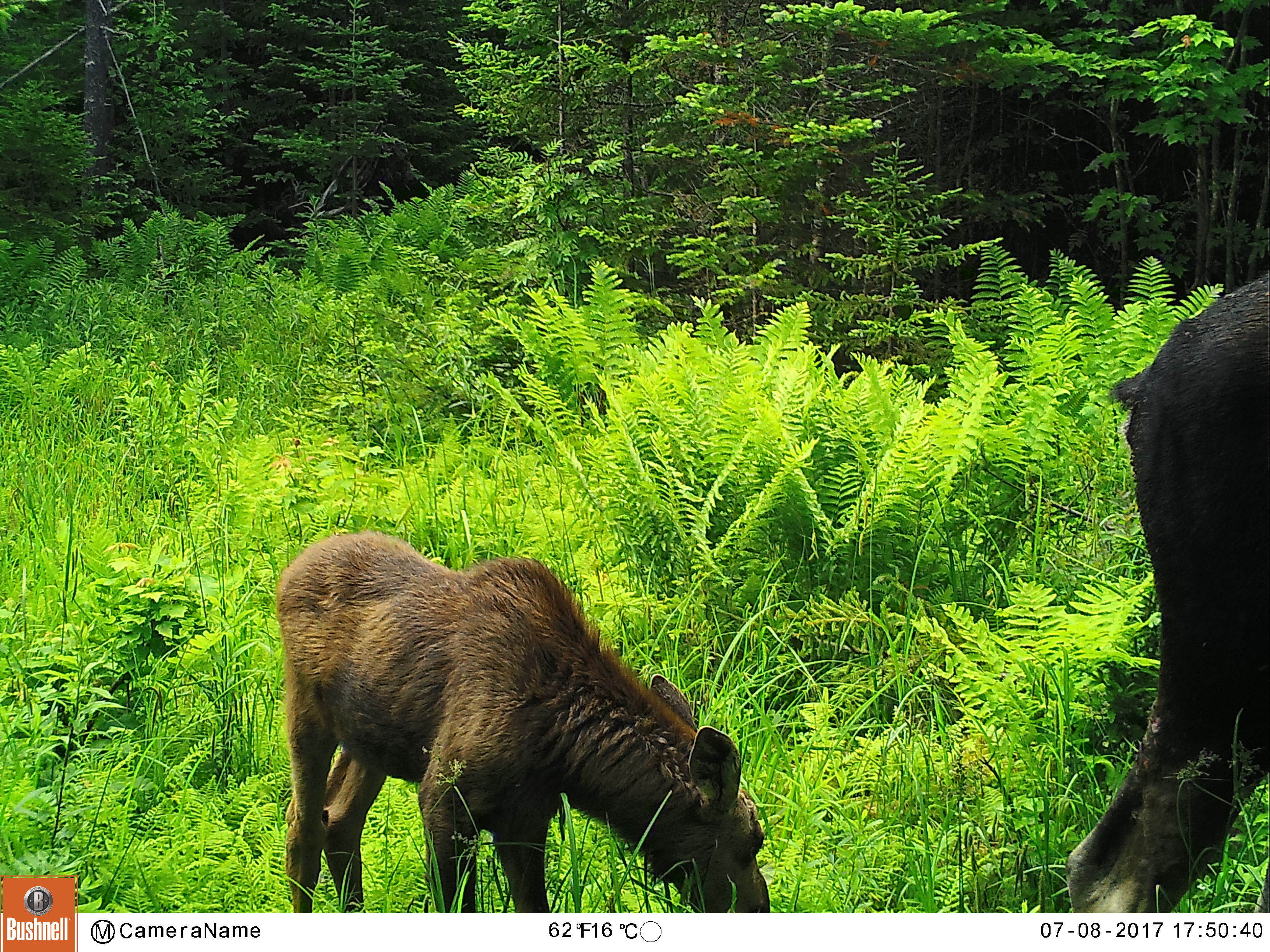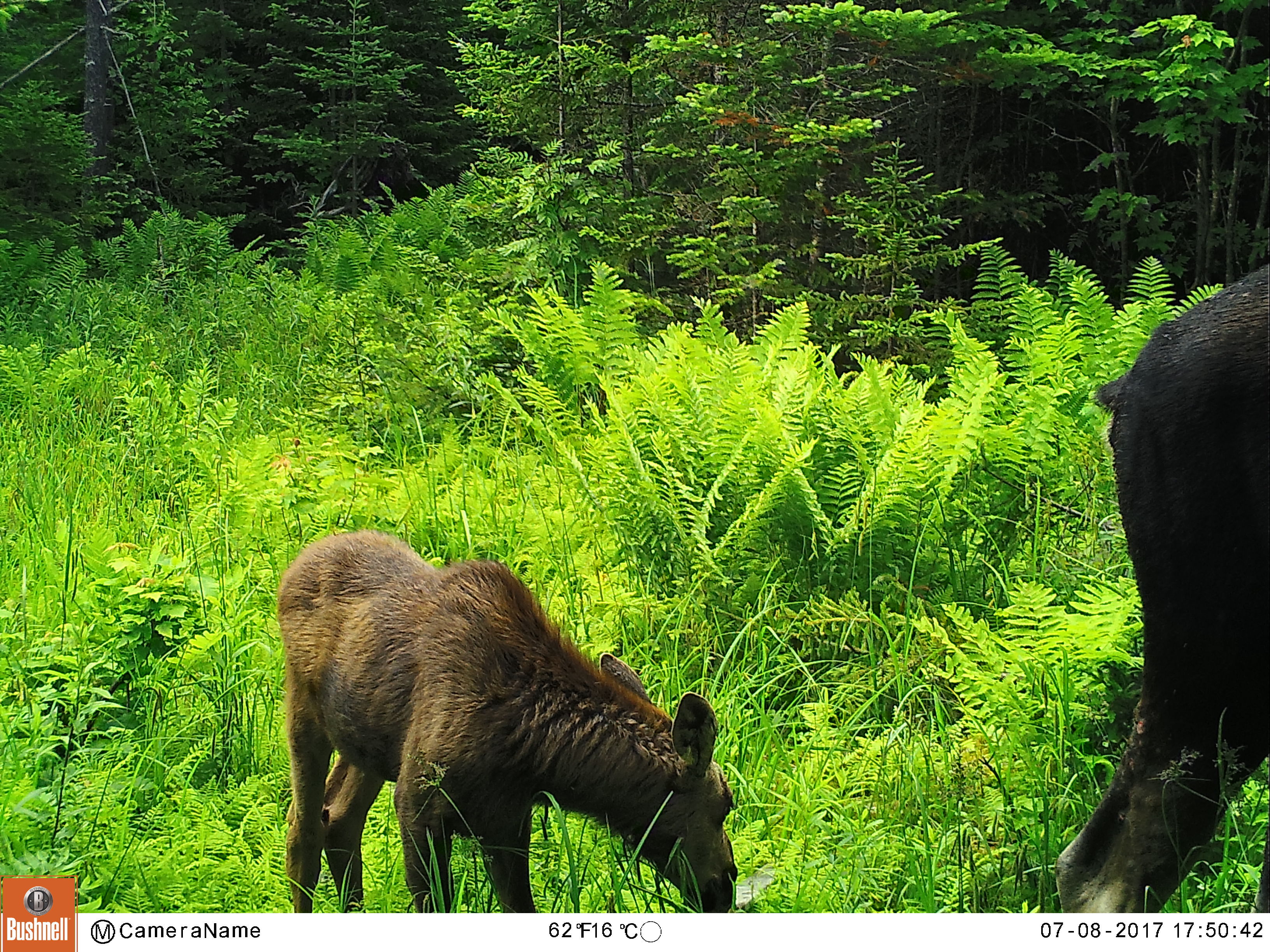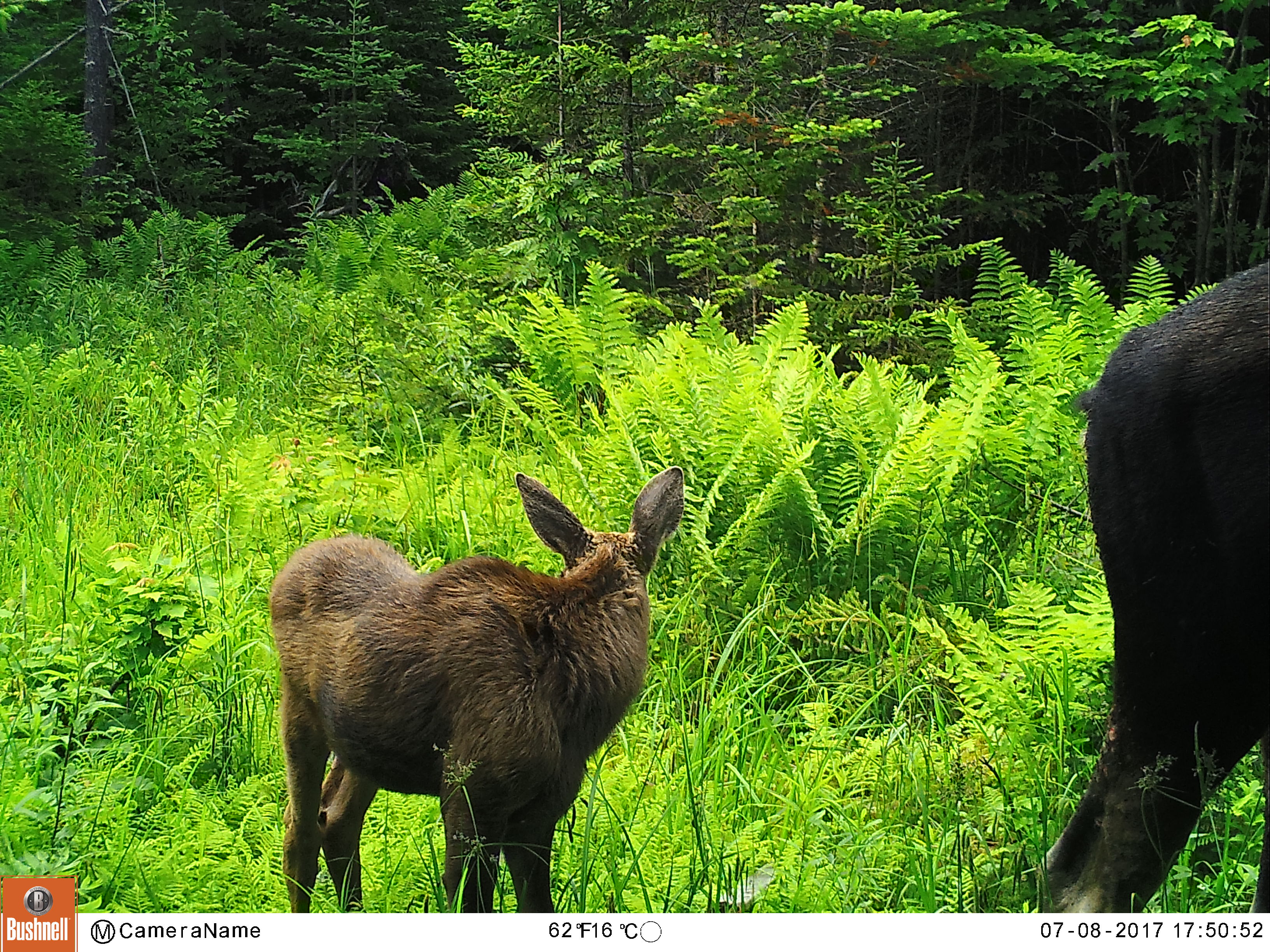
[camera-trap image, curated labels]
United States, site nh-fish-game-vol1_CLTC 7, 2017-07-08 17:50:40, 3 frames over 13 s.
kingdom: Animalia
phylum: Chordata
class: Mammalia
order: Artiodactyla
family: Cervidae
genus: Alces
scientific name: Alces alces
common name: moose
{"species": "moose (Alces alces)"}